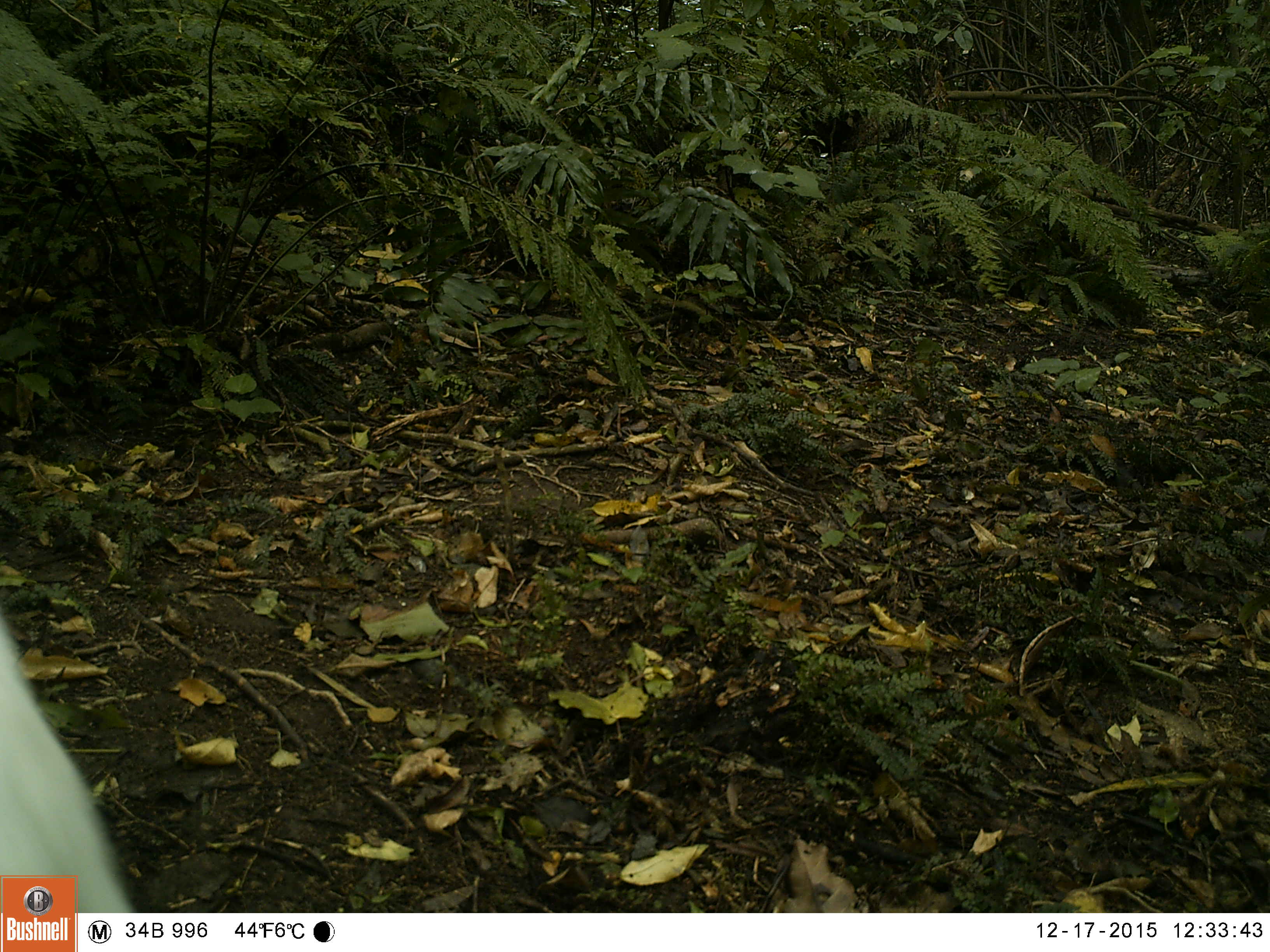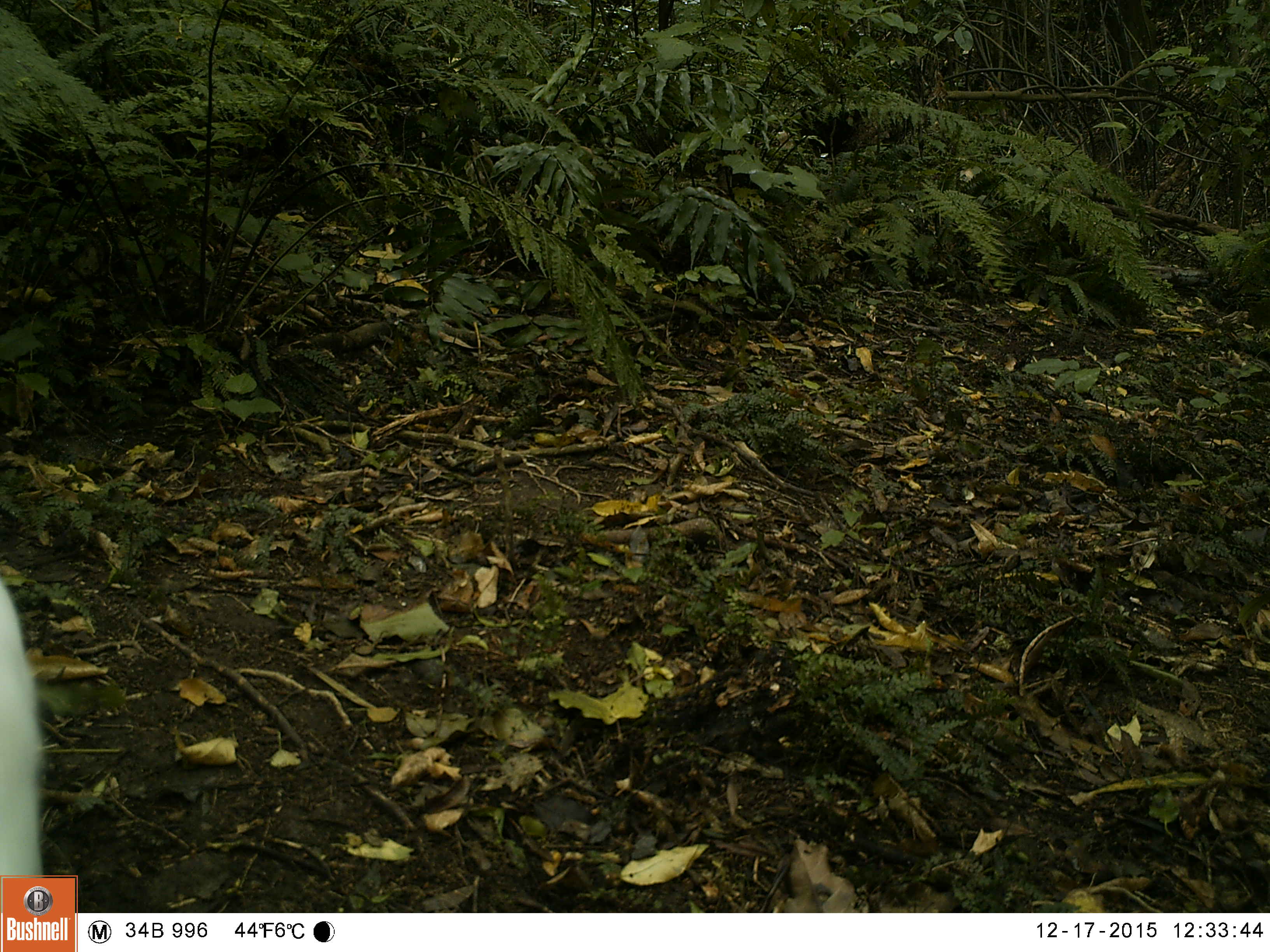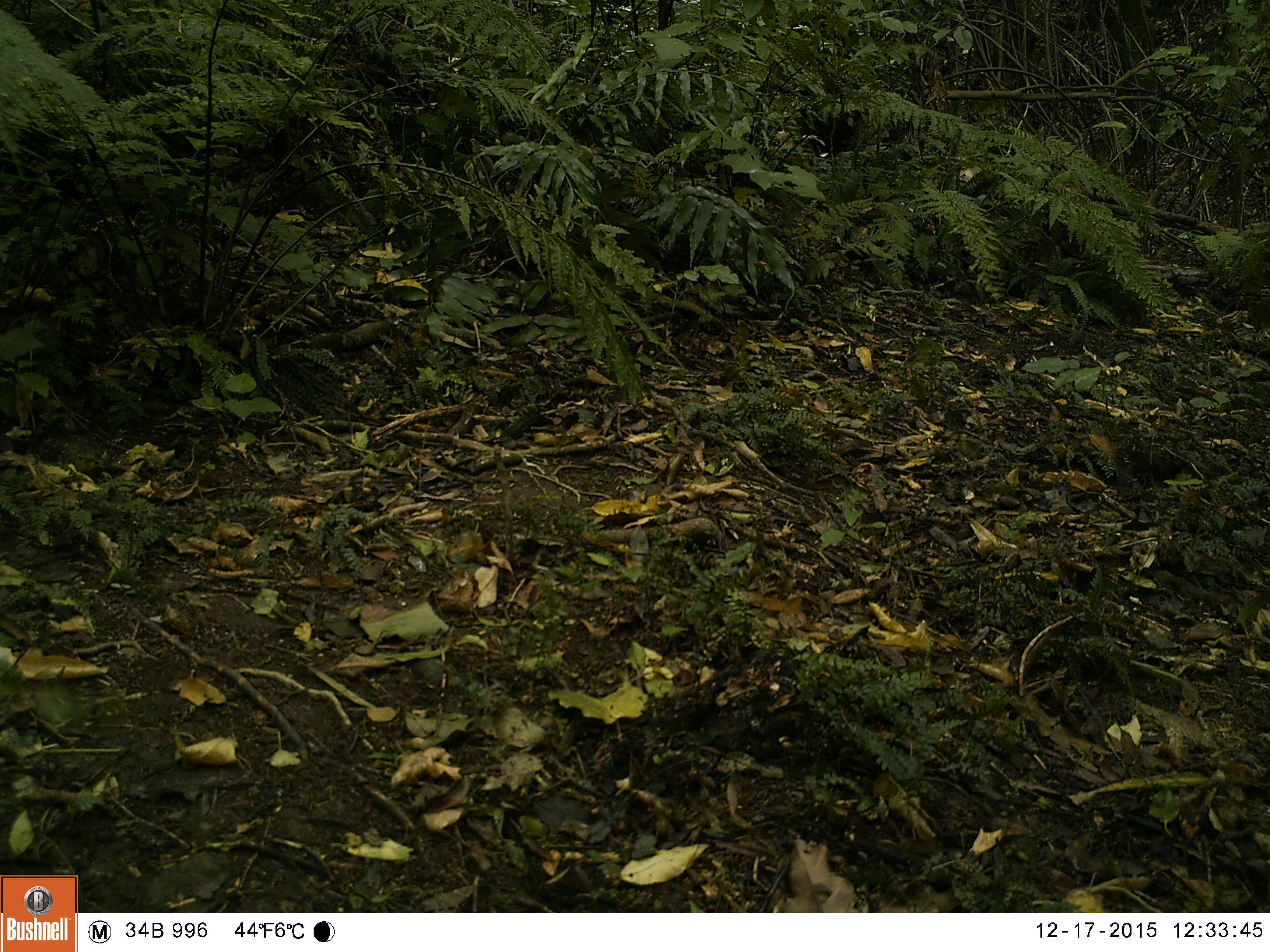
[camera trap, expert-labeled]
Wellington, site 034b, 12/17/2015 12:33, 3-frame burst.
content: unidentified animal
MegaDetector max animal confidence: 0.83